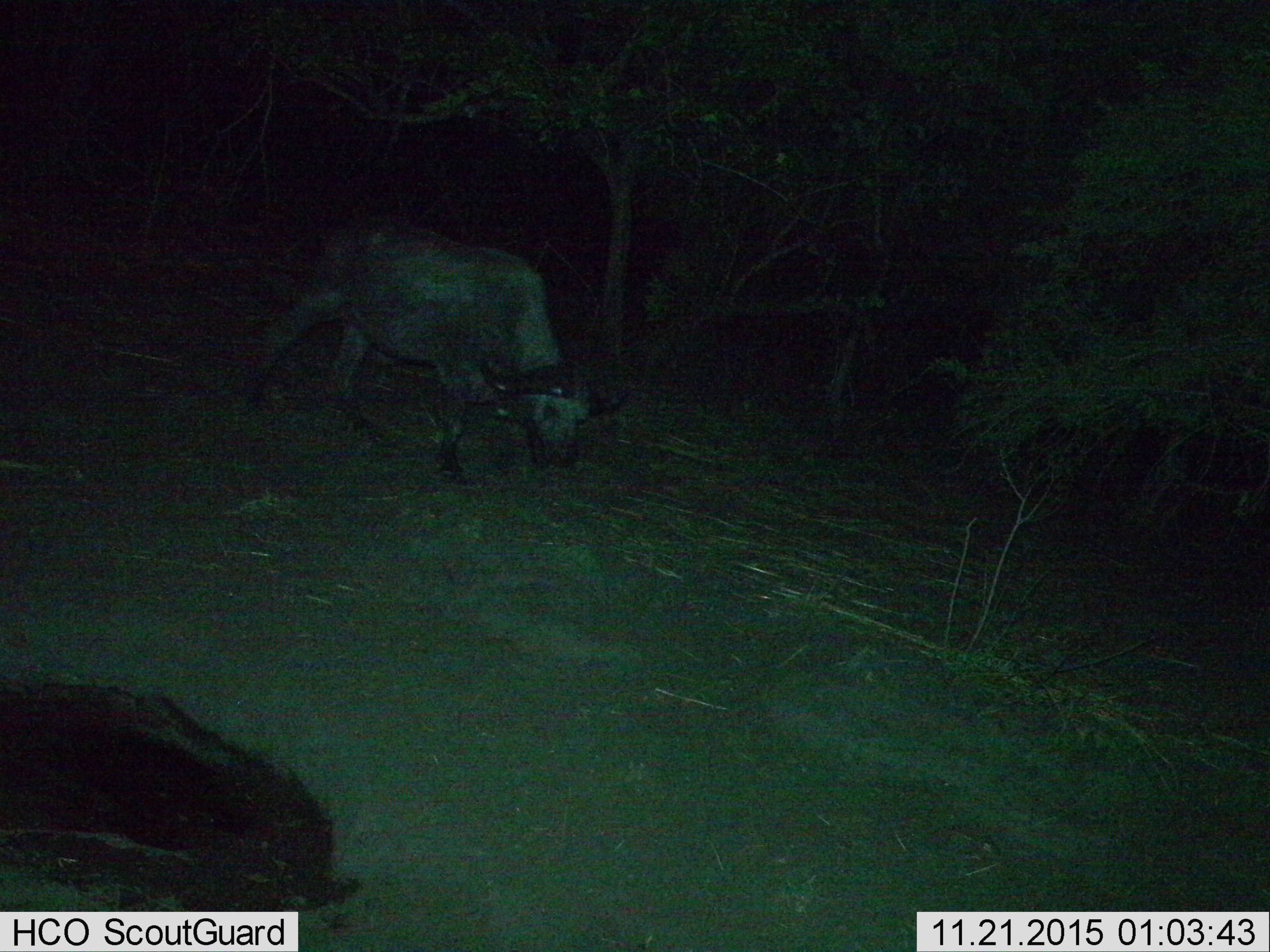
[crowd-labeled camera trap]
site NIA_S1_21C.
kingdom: Animalia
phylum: Chordata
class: Mammalia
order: Artiodactyla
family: Bovidae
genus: Syncerus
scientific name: Syncerus caffer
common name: african buffalo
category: buffalo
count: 1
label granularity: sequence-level